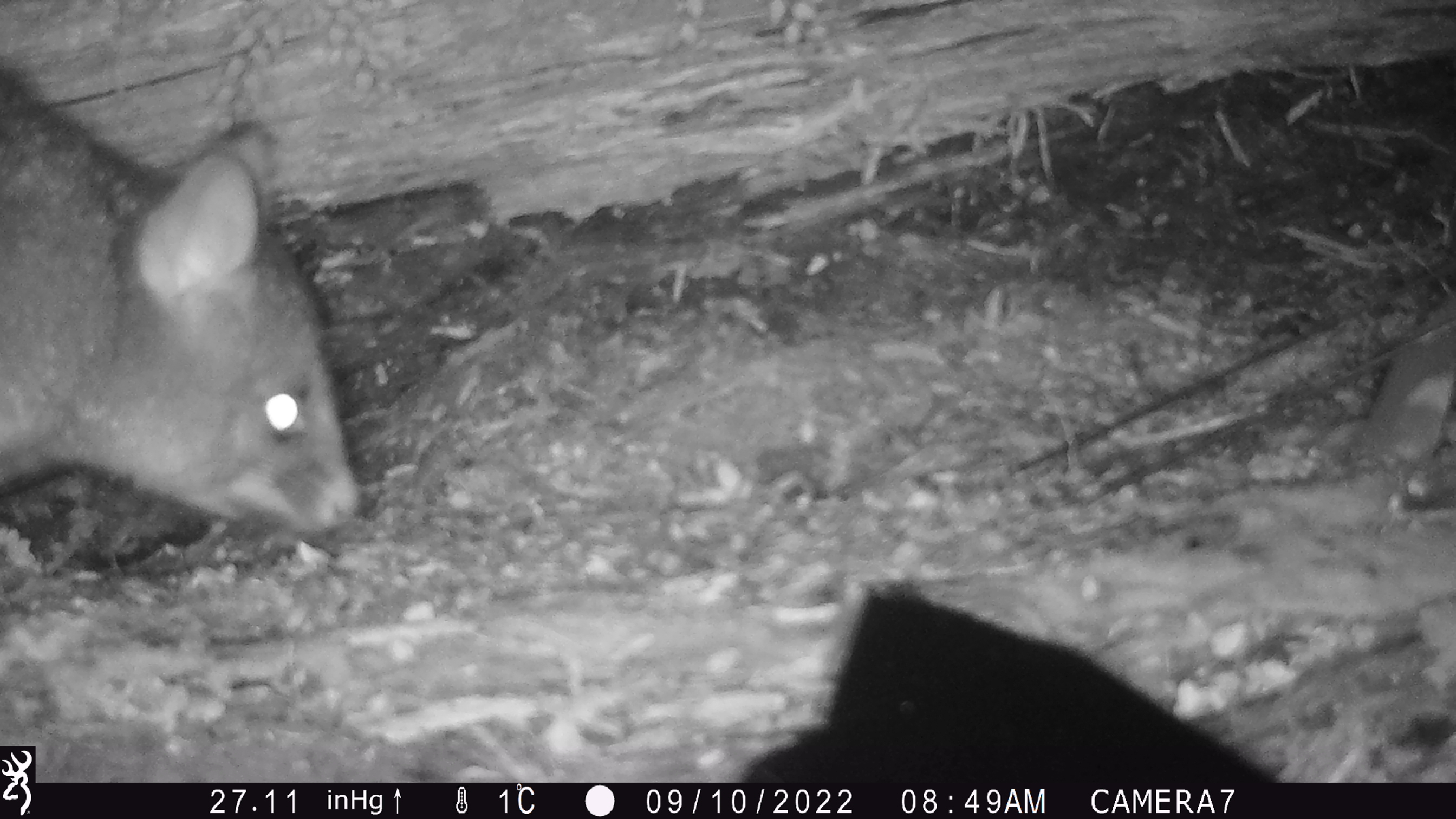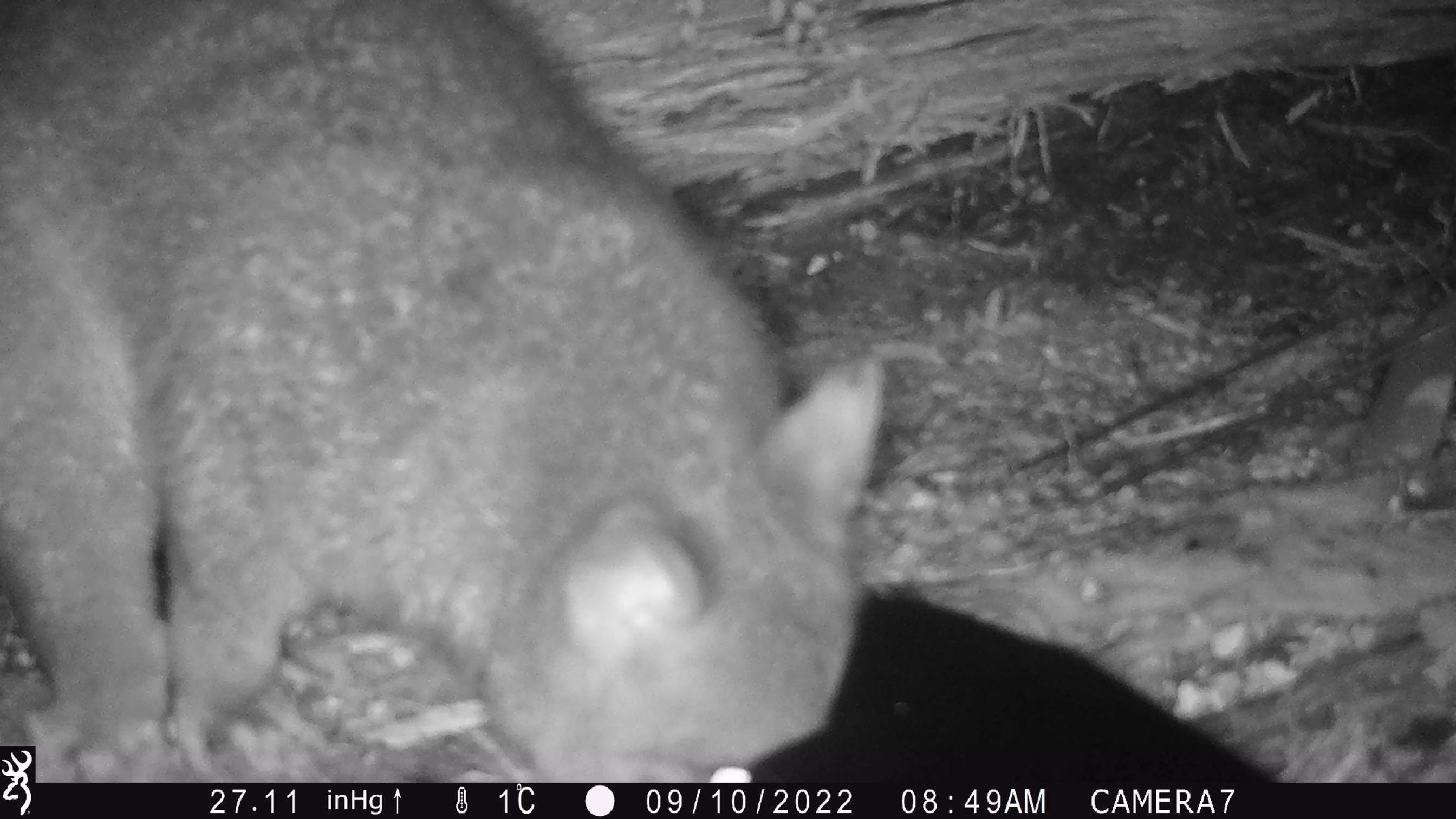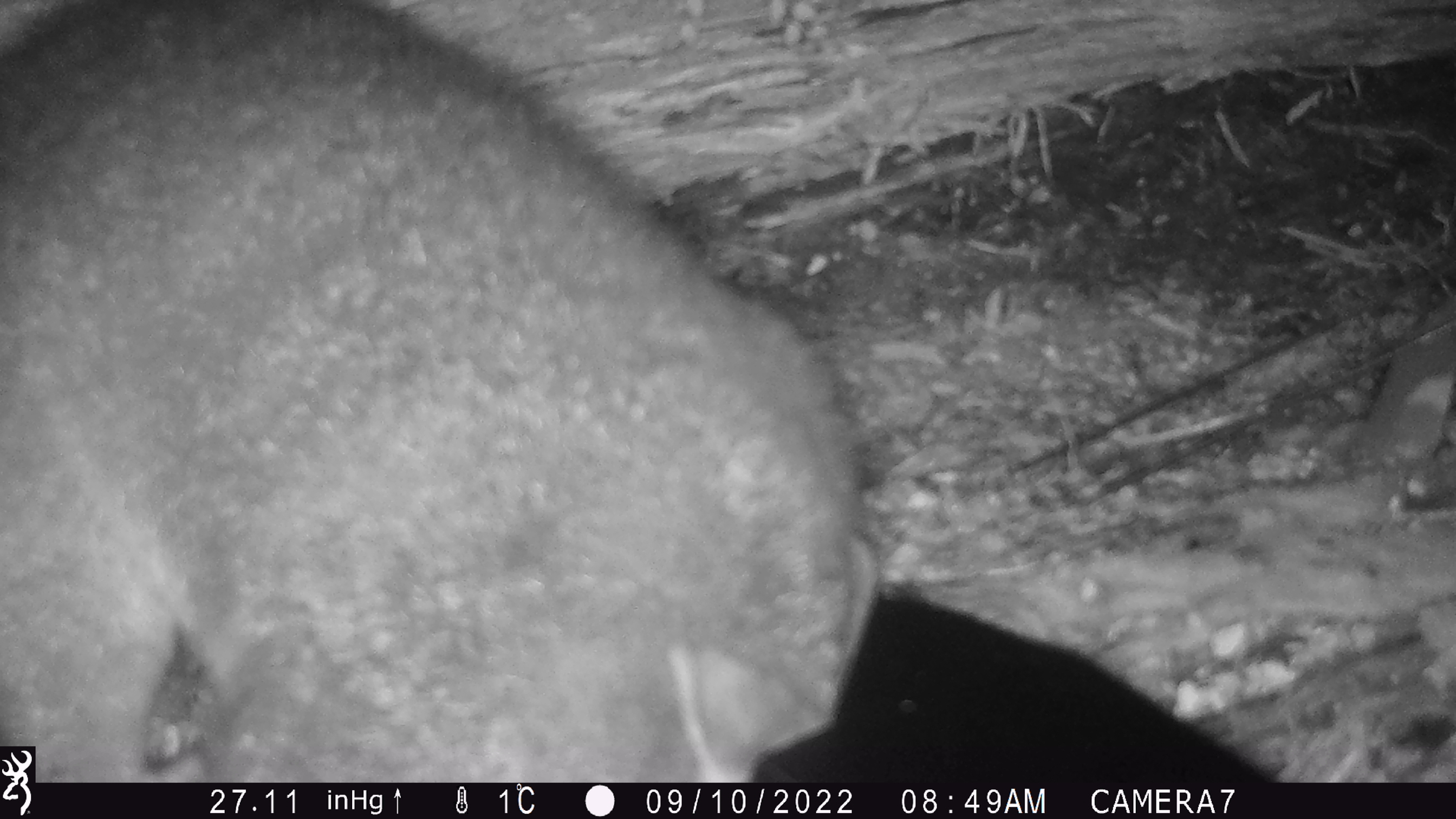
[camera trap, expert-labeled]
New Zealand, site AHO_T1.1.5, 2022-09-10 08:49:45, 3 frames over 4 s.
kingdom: Animalia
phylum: Chordata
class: Mammalia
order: Diprotodontia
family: Phalangeridae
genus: Trichosurus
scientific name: Trichosurus vulpecula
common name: common brushtail possum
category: possum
Possum (common brushtail possum) (Trichosurus vulpecula).